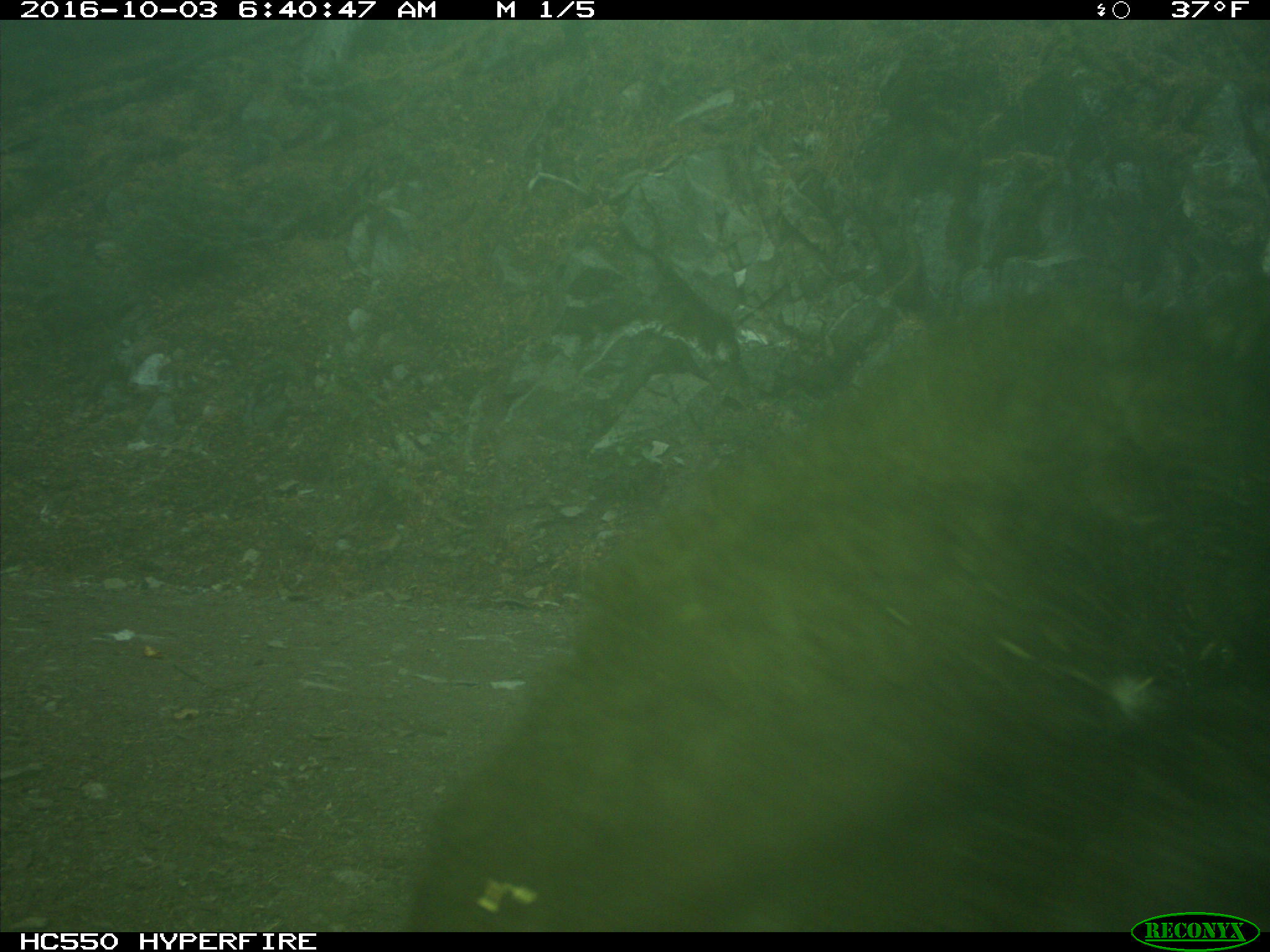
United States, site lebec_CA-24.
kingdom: Animalia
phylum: Chordata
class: Mammalia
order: Carnivora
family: Ursidae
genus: Ursus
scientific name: Ursus americanus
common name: american black bear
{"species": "Ursus americanus (american black bear)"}